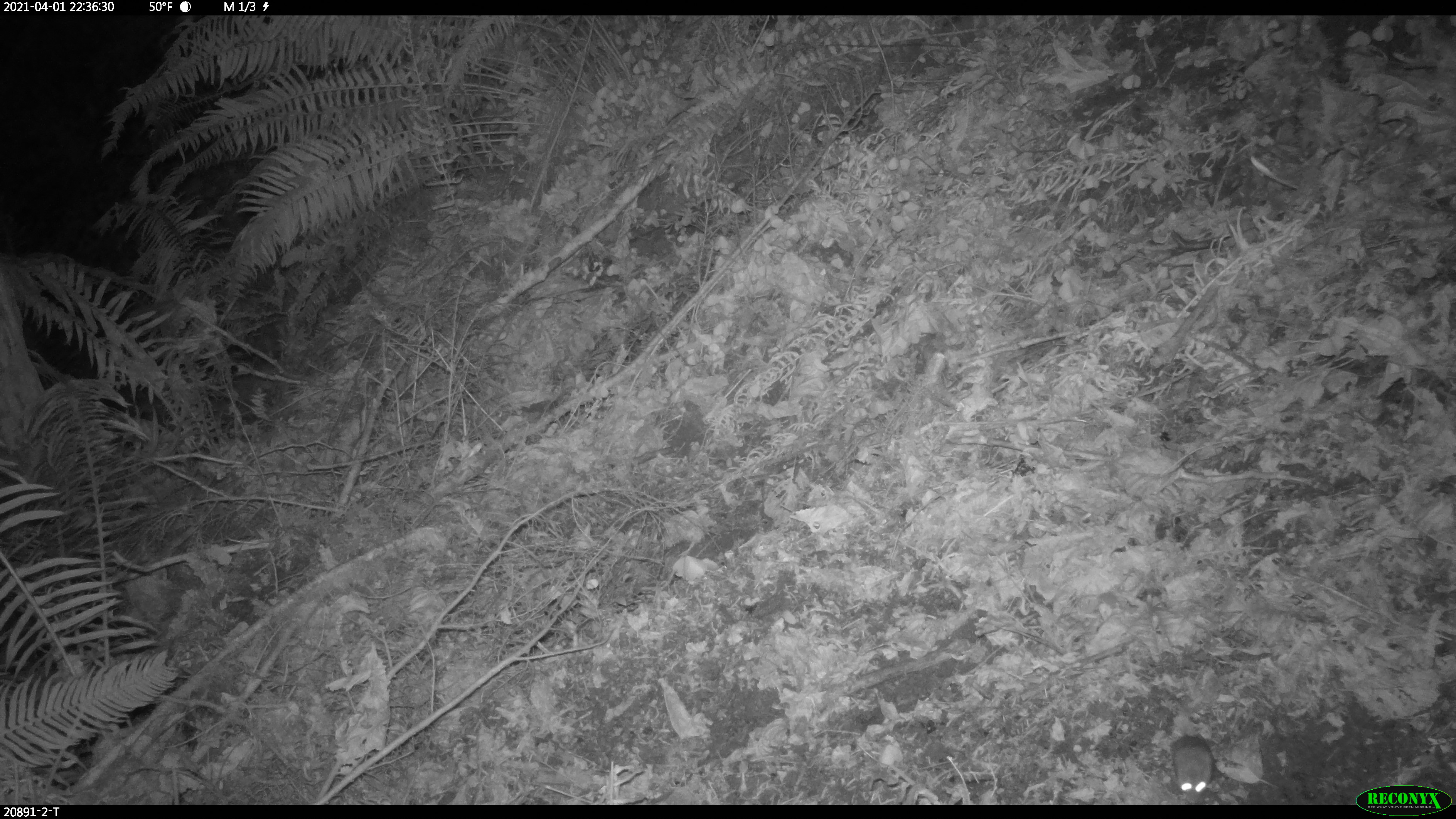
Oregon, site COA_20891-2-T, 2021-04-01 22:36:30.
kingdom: Animalia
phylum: Chordata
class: Mammalia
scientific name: Mammalia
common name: small mammal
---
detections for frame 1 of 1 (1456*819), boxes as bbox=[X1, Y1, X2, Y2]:
small mammal: bbox=[1151, 680, 1218, 803]